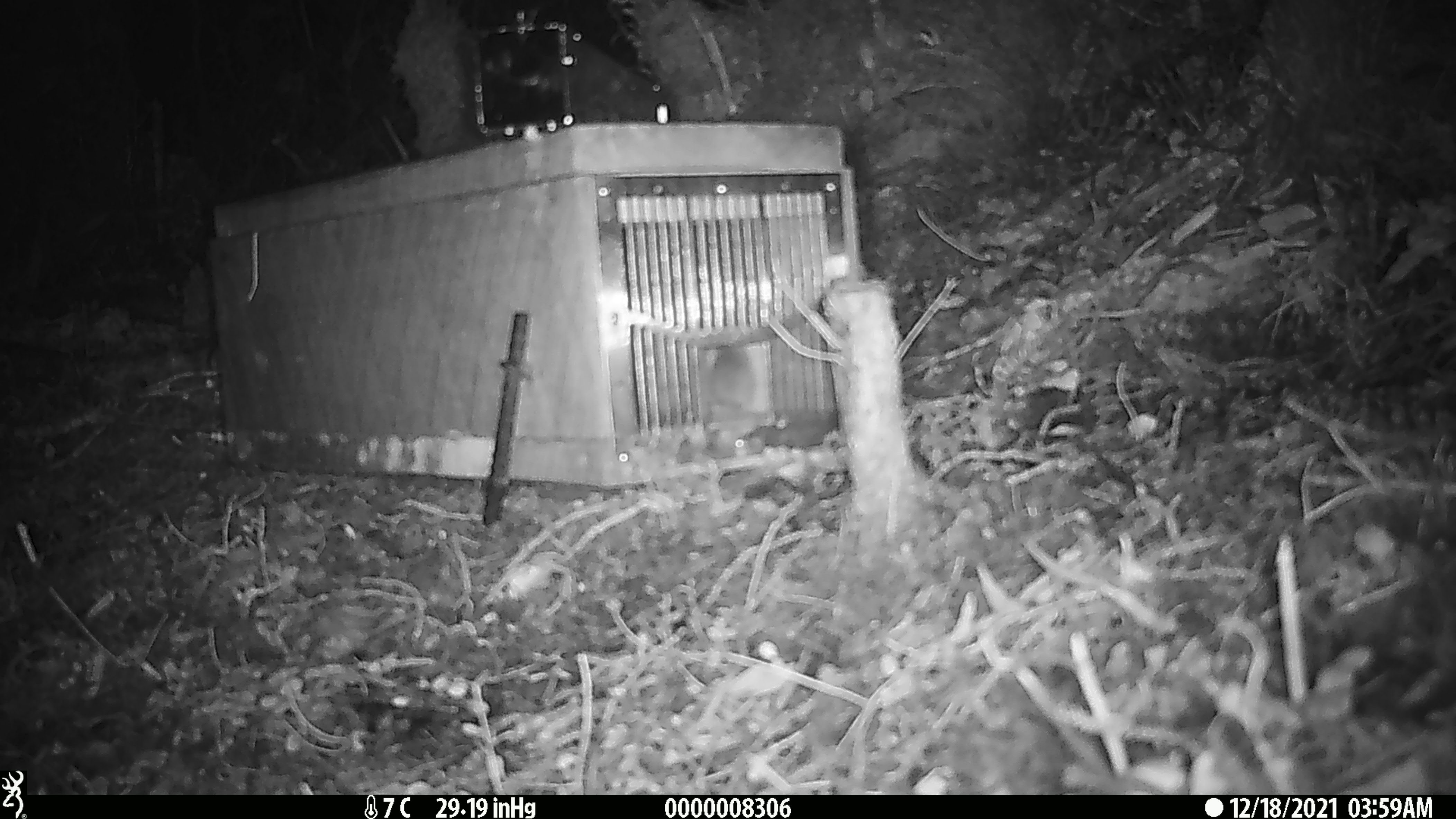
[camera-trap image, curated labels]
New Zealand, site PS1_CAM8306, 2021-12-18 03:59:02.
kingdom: Animalia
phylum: Chordata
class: Mammalia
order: Rodentia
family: Muridae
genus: Mus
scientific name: Mus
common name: mouse